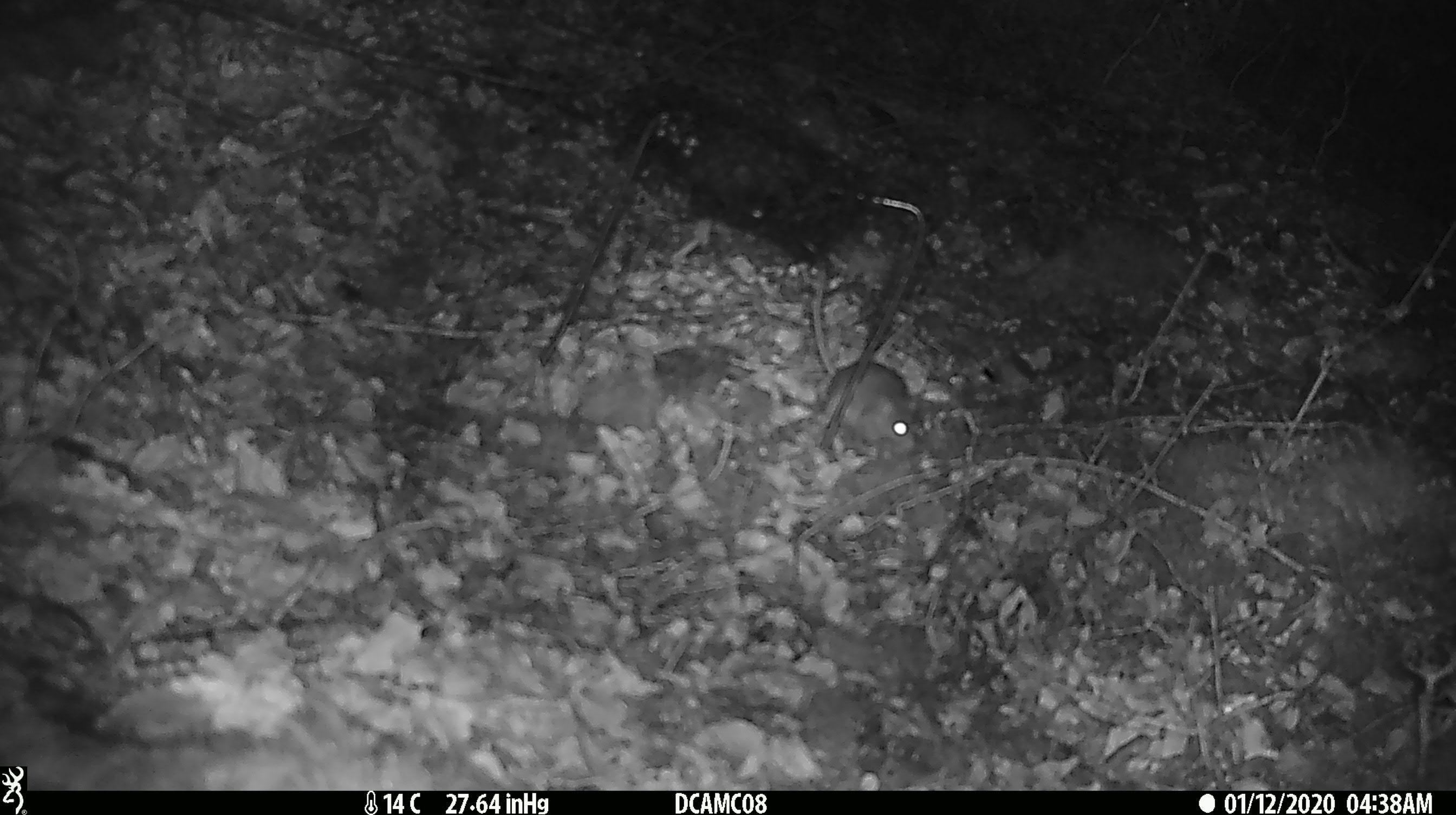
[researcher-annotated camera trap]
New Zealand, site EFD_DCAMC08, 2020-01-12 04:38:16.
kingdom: Animalia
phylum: Chordata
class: Mammalia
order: Rodentia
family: Muridae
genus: Mus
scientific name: Mus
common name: mouse